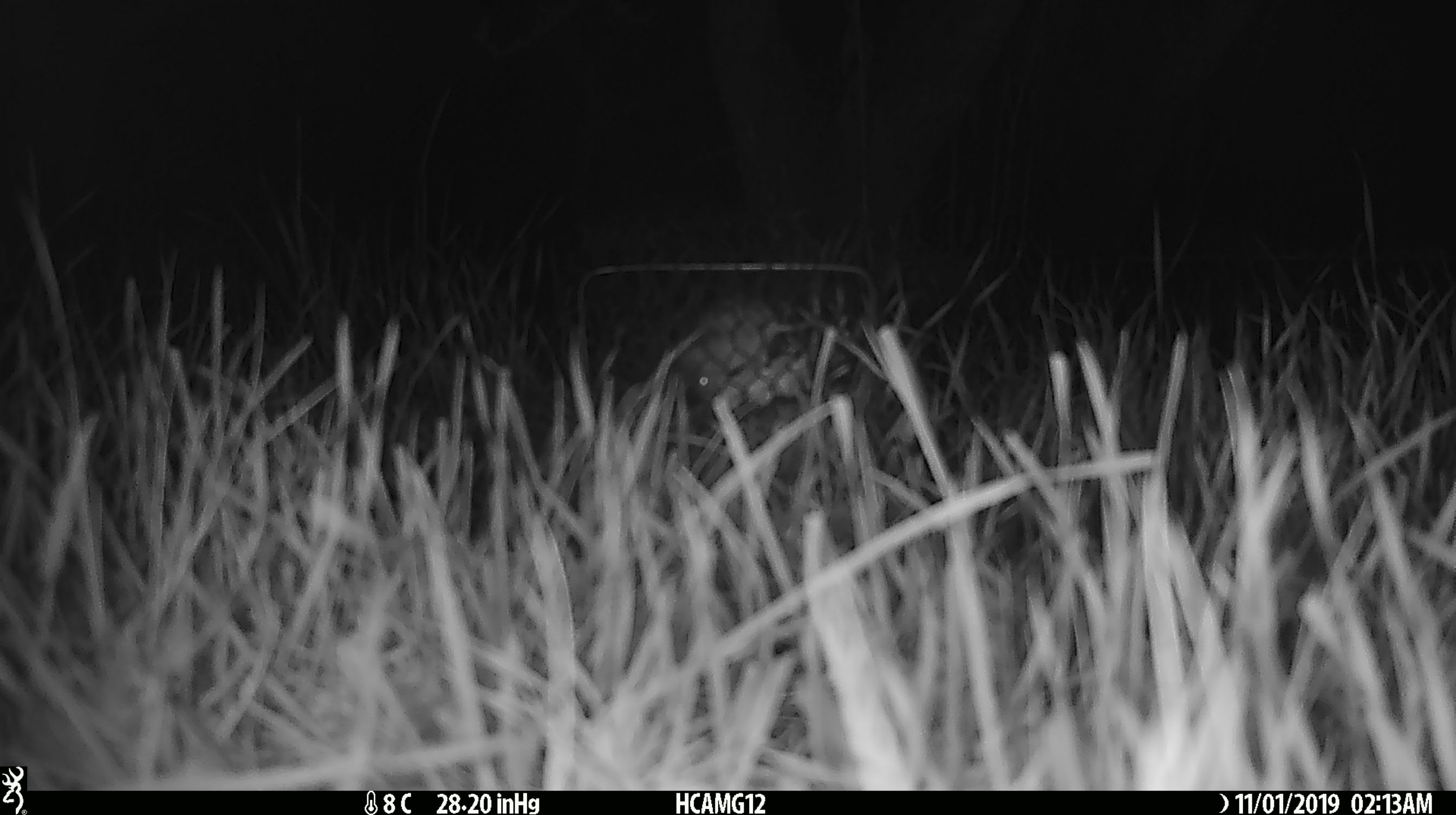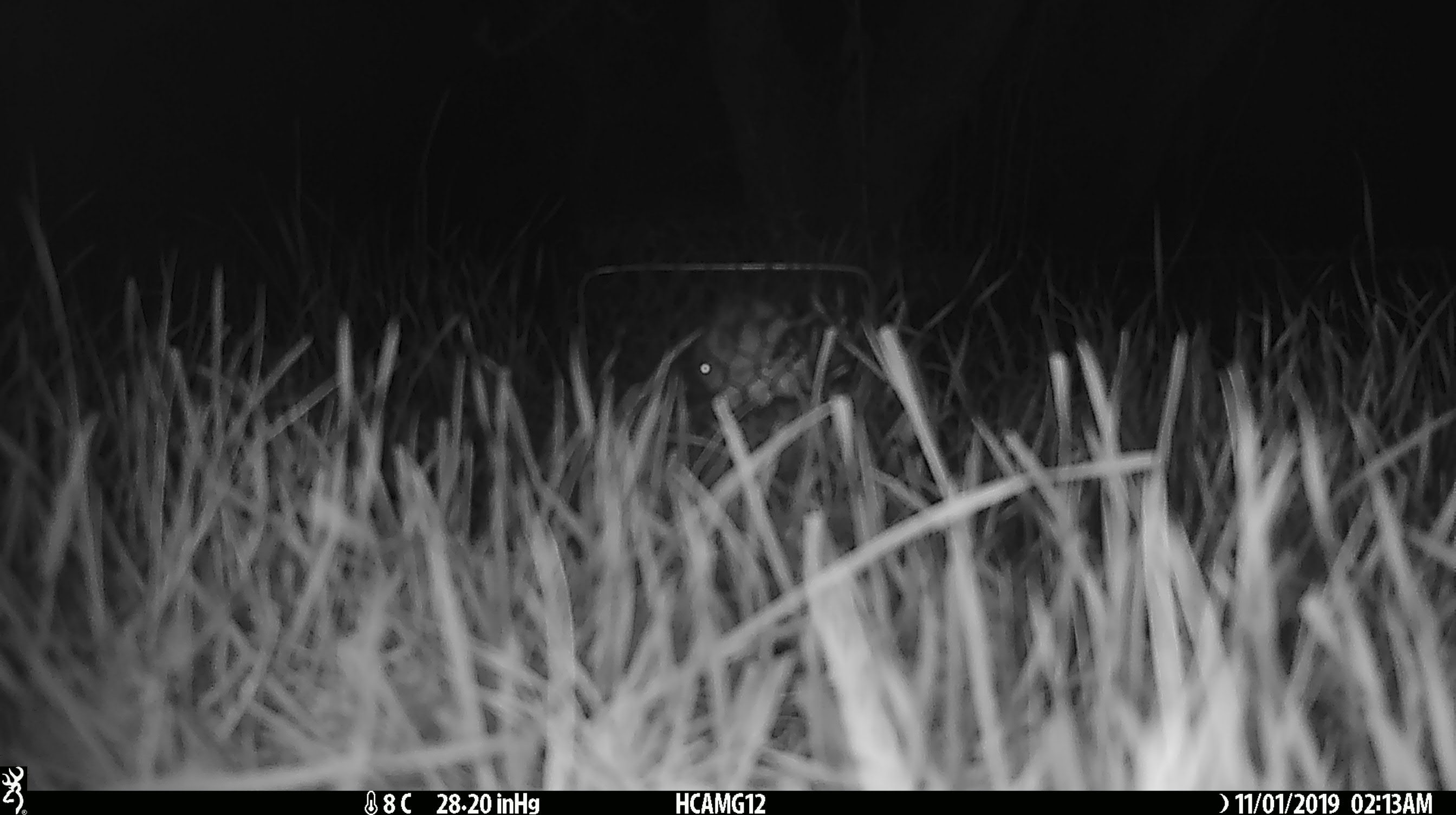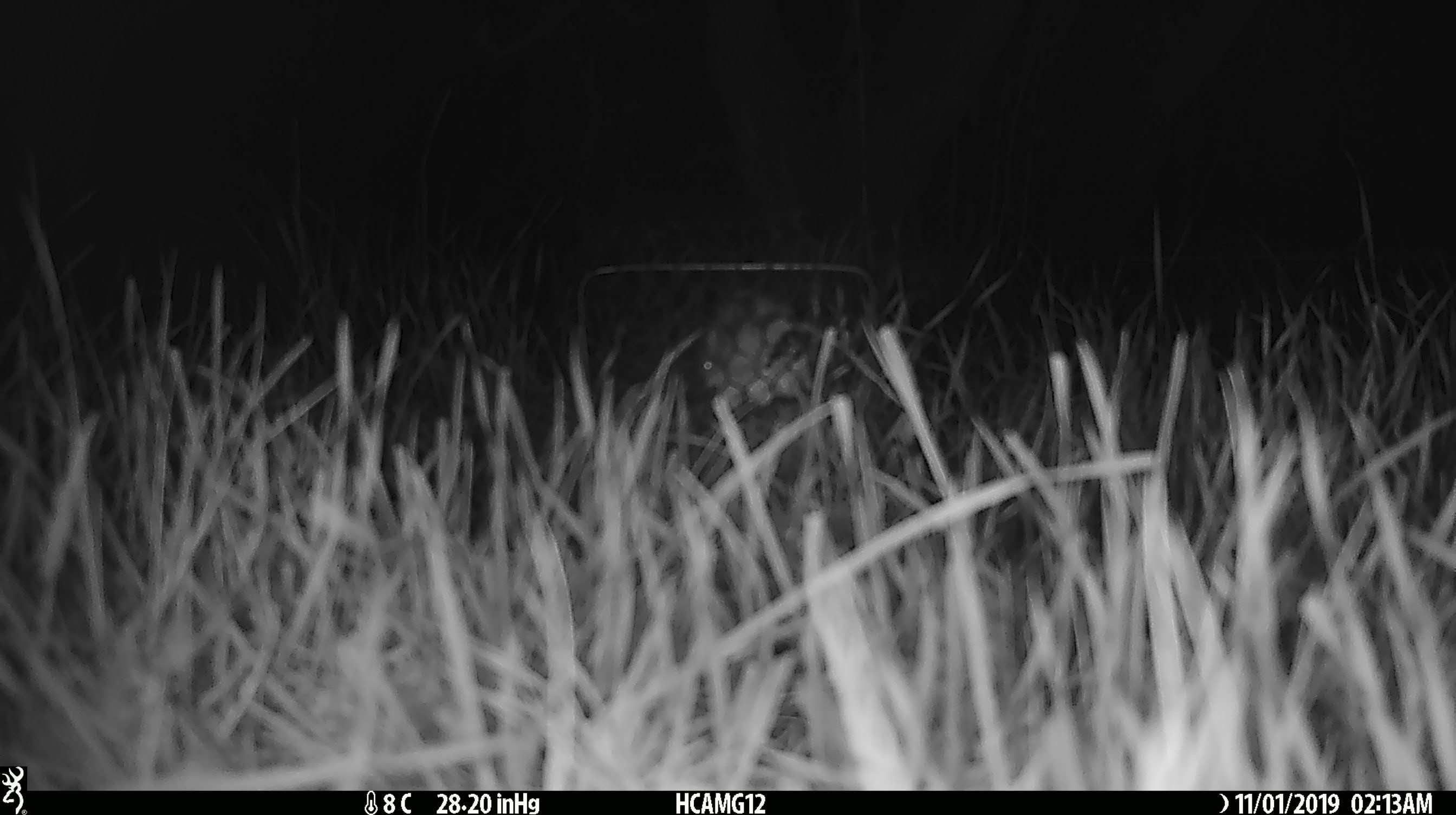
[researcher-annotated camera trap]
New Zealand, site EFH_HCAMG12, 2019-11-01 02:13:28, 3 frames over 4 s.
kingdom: Animalia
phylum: Chordata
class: Mammalia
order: Rodentia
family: Muridae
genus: Mus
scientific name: Mus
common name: mouse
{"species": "mouse (Mus)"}